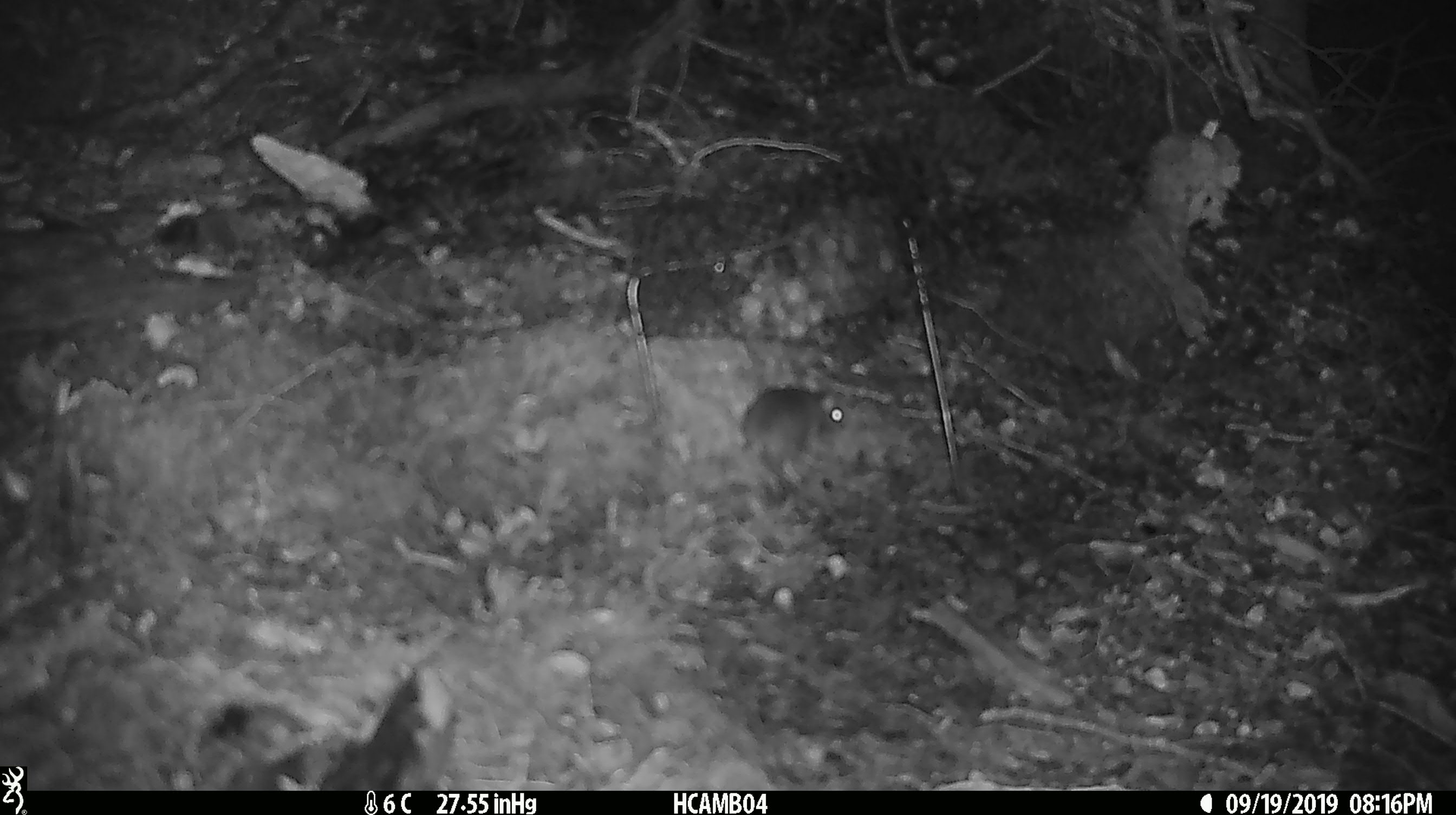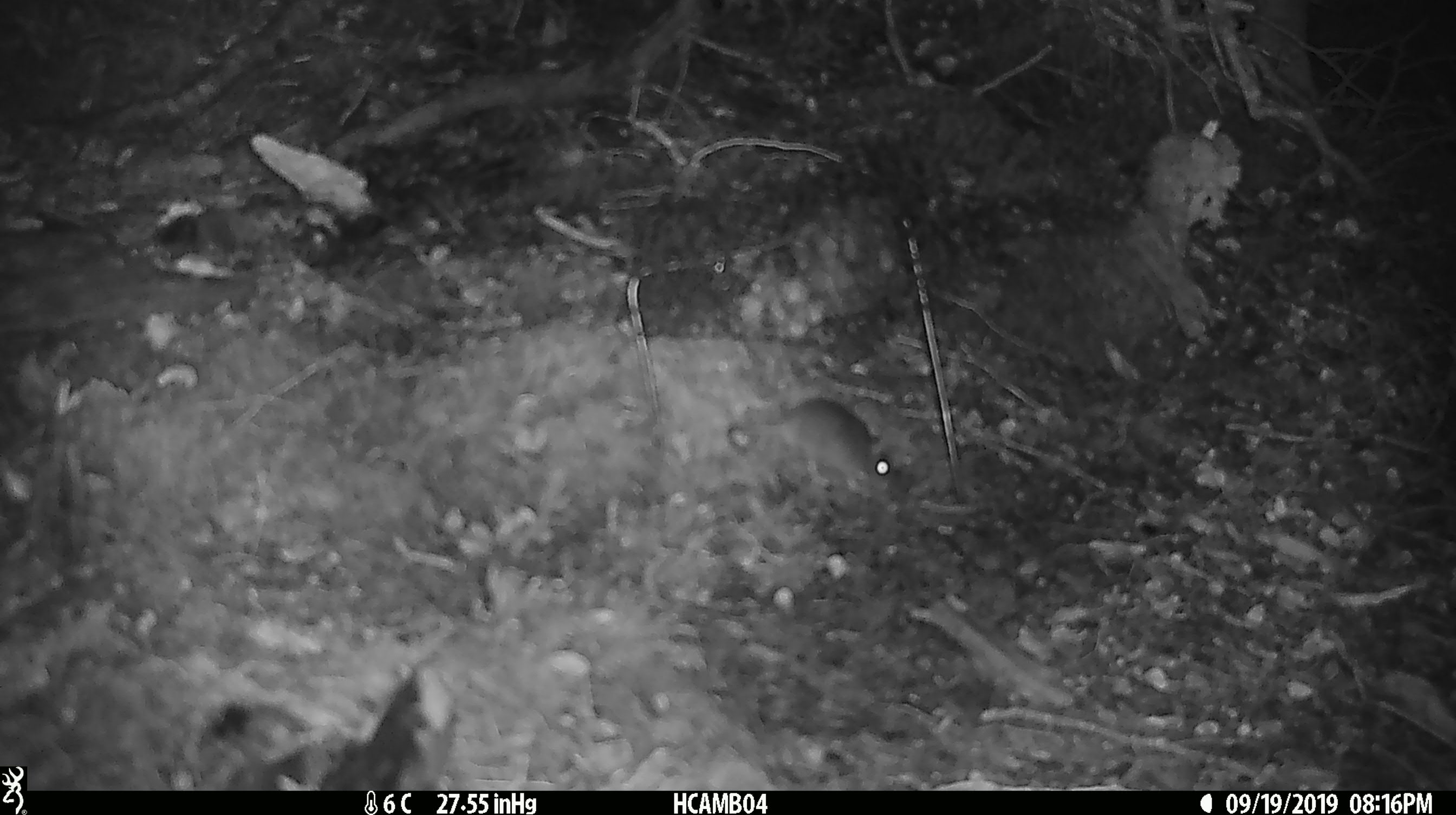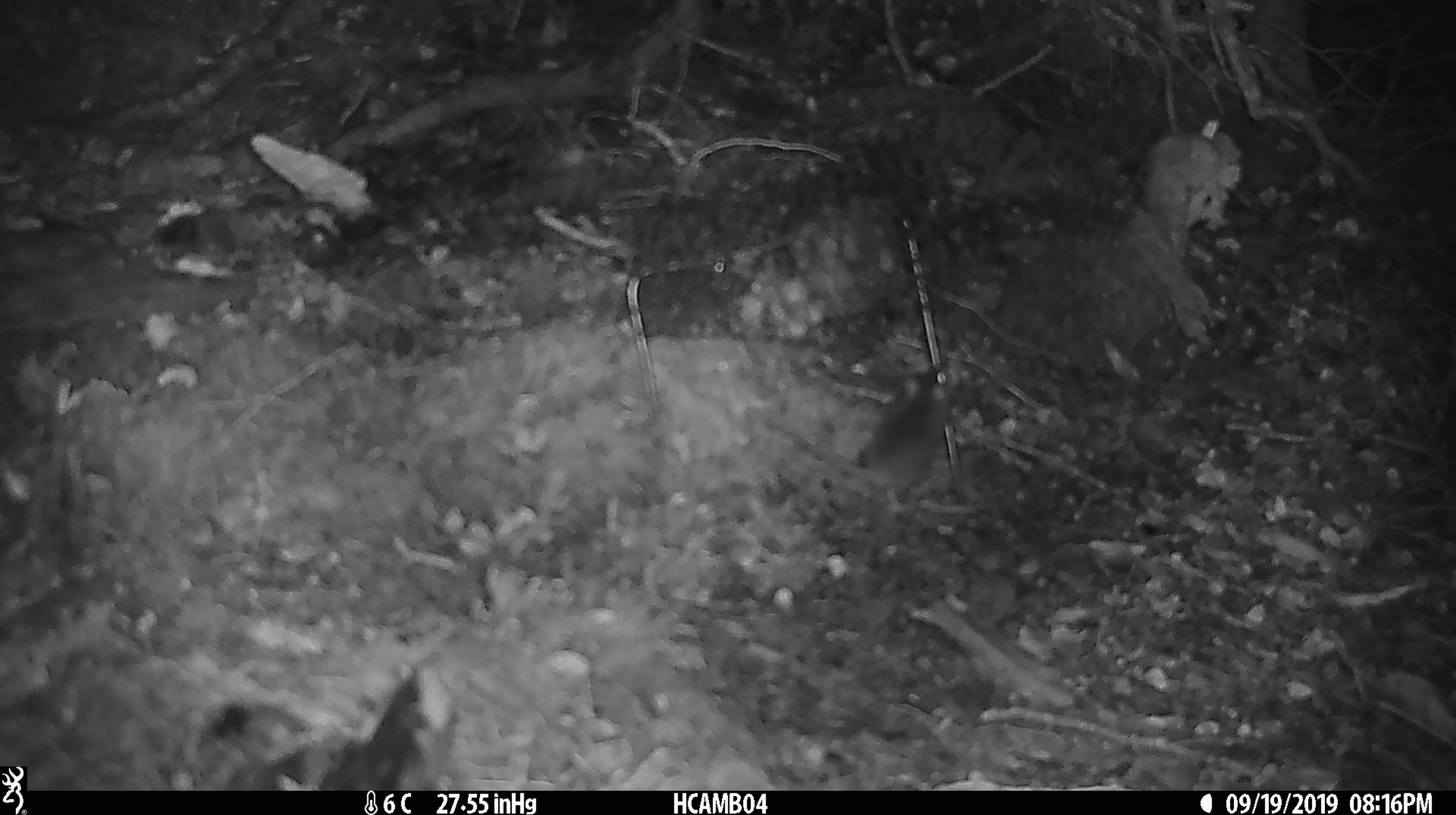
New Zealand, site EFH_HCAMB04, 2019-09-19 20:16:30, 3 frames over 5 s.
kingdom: Animalia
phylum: Chordata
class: Mammalia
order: Rodentia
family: Muridae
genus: Mus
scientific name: Mus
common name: mouse